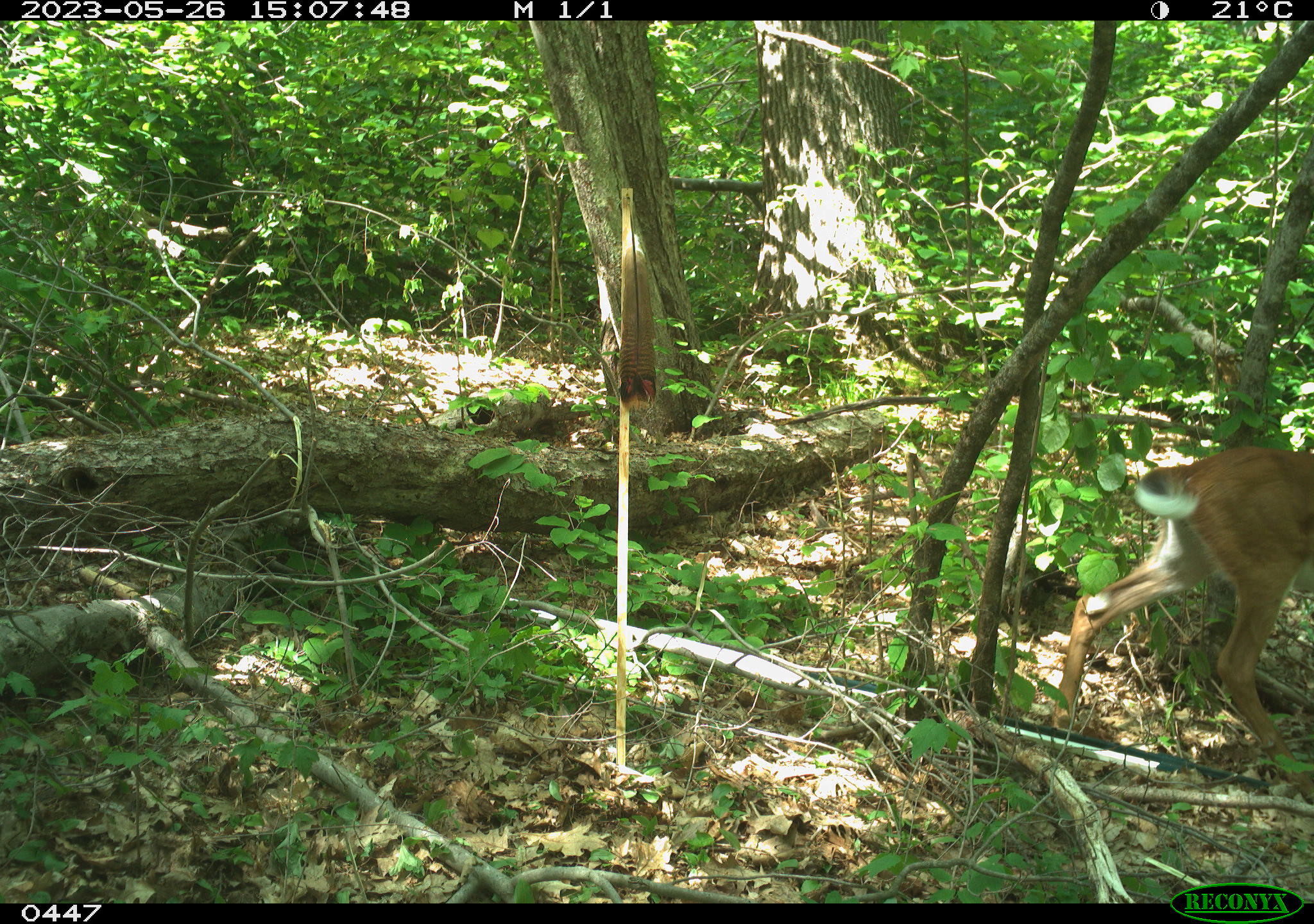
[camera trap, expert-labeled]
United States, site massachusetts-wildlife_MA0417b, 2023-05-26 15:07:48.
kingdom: Animalia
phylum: Chordata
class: Mammalia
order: Artiodactyla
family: Cervidae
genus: Odocoileus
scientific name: Odocoileus virginianus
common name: white-tailed deer